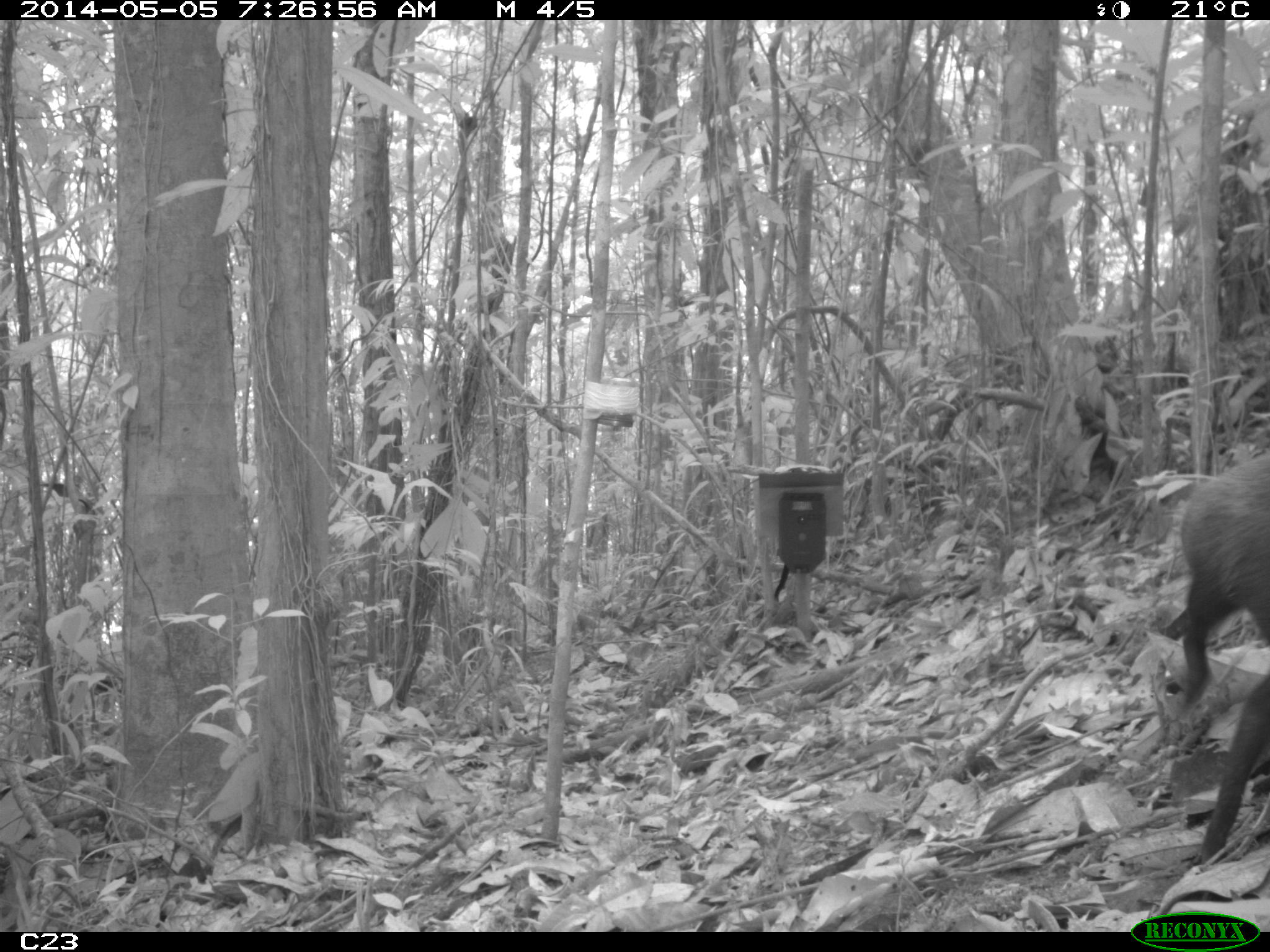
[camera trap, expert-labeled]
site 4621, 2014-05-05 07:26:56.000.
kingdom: Animalia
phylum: Chordata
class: Mammalia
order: Rodentia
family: Dasyproctidae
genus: Dasyprocta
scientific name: Dasyprocta leporina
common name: red-rumped agouti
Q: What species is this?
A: Dasyprocta leporina (red-rumped agouti).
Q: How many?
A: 1.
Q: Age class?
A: Adult.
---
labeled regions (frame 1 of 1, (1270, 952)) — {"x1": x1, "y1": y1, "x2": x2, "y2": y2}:
dasyprocta leporina: {"x1": 1174, "y1": 451, "x2": 1270, "y2": 862}